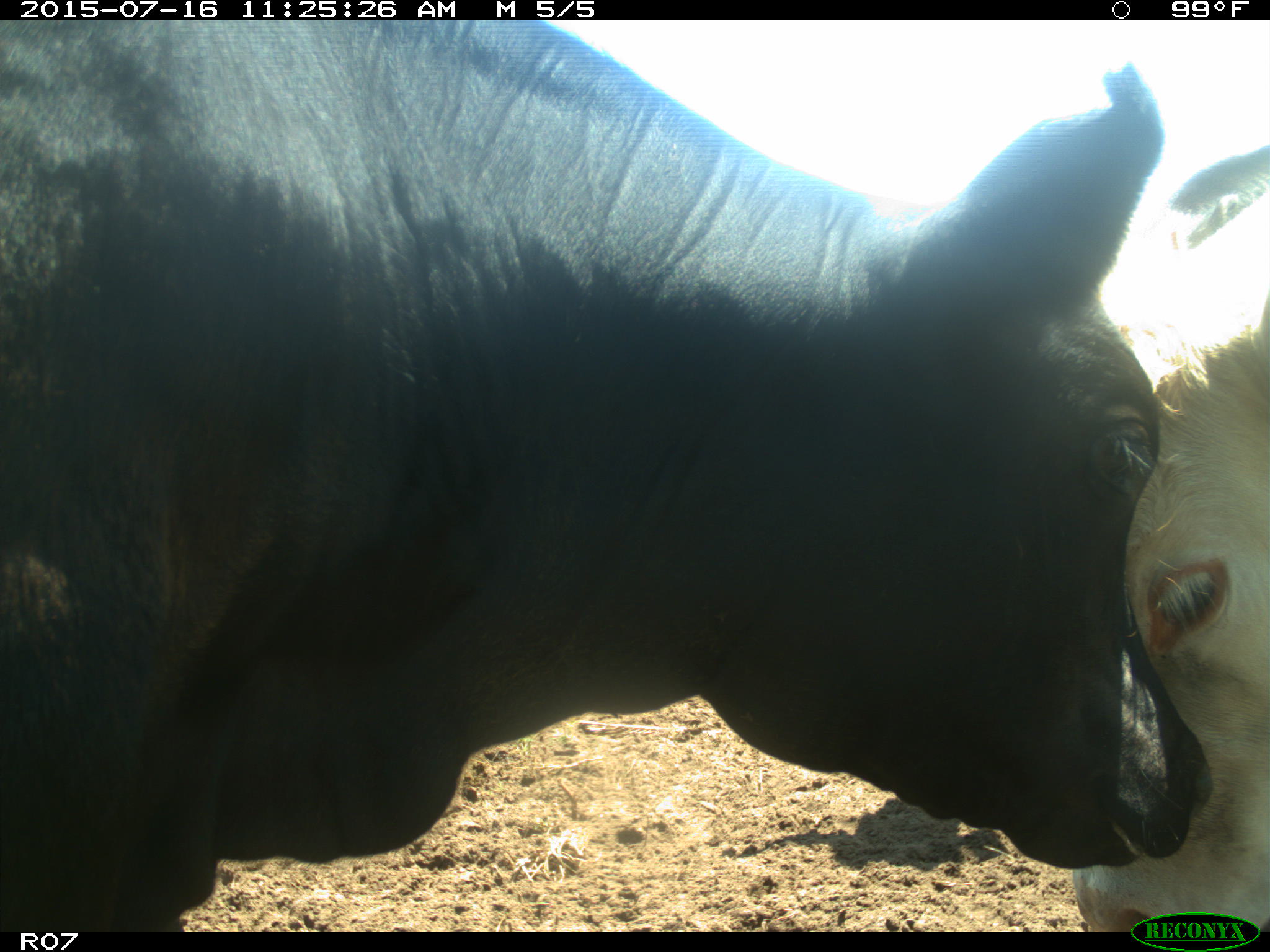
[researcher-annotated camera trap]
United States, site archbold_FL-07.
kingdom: Animalia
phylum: Chordata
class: Mammalia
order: Artiodactyla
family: Bovidae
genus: Bos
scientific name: Bos taurus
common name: domestic cow